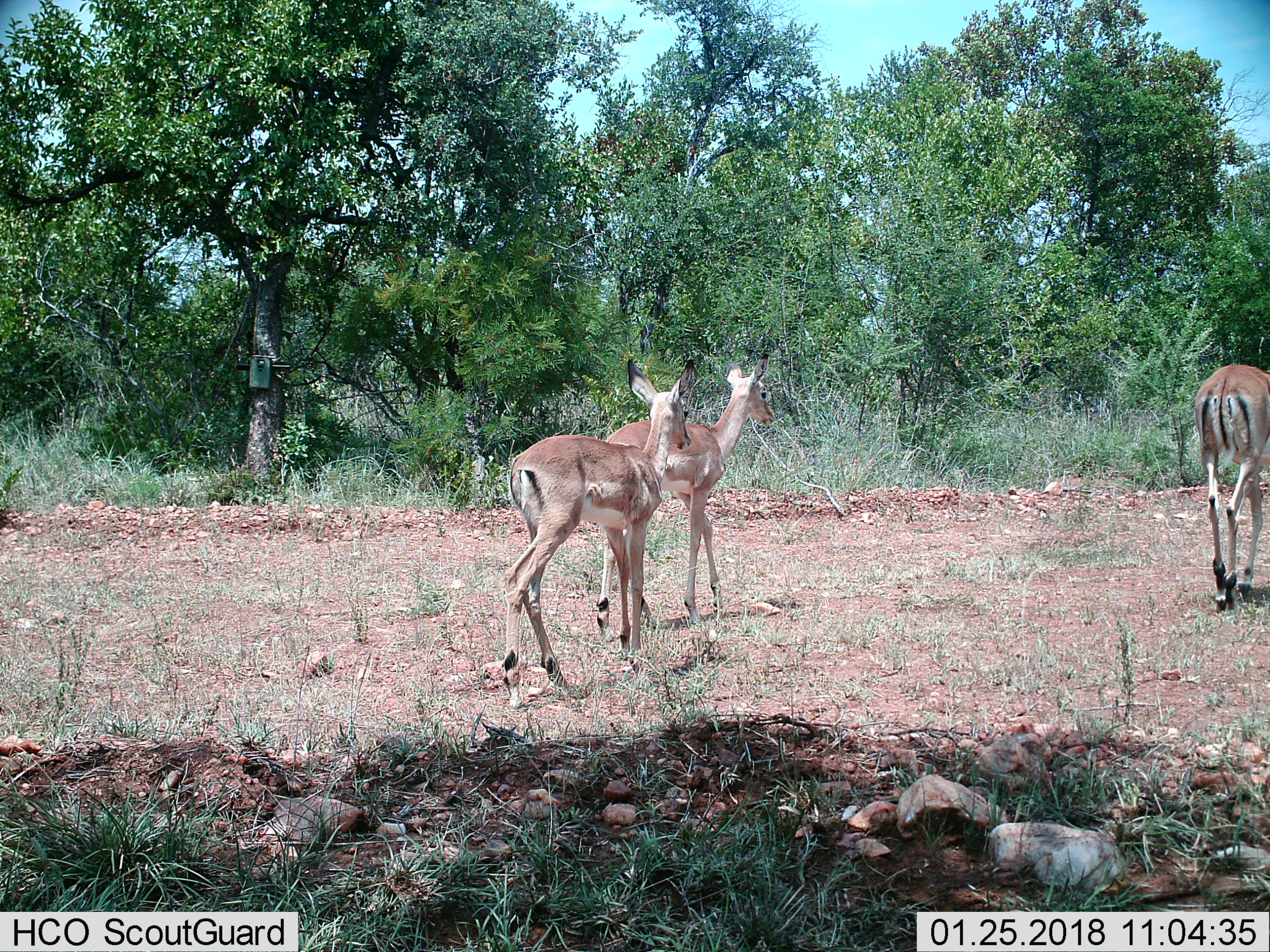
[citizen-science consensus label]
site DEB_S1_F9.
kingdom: Animalia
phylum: Chordata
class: Mammalia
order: Artiodactyla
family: Bovidae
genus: Aepyceros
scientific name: Aepyceros melampus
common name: impala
Impala (Aepyceros melampus), count 3. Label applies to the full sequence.